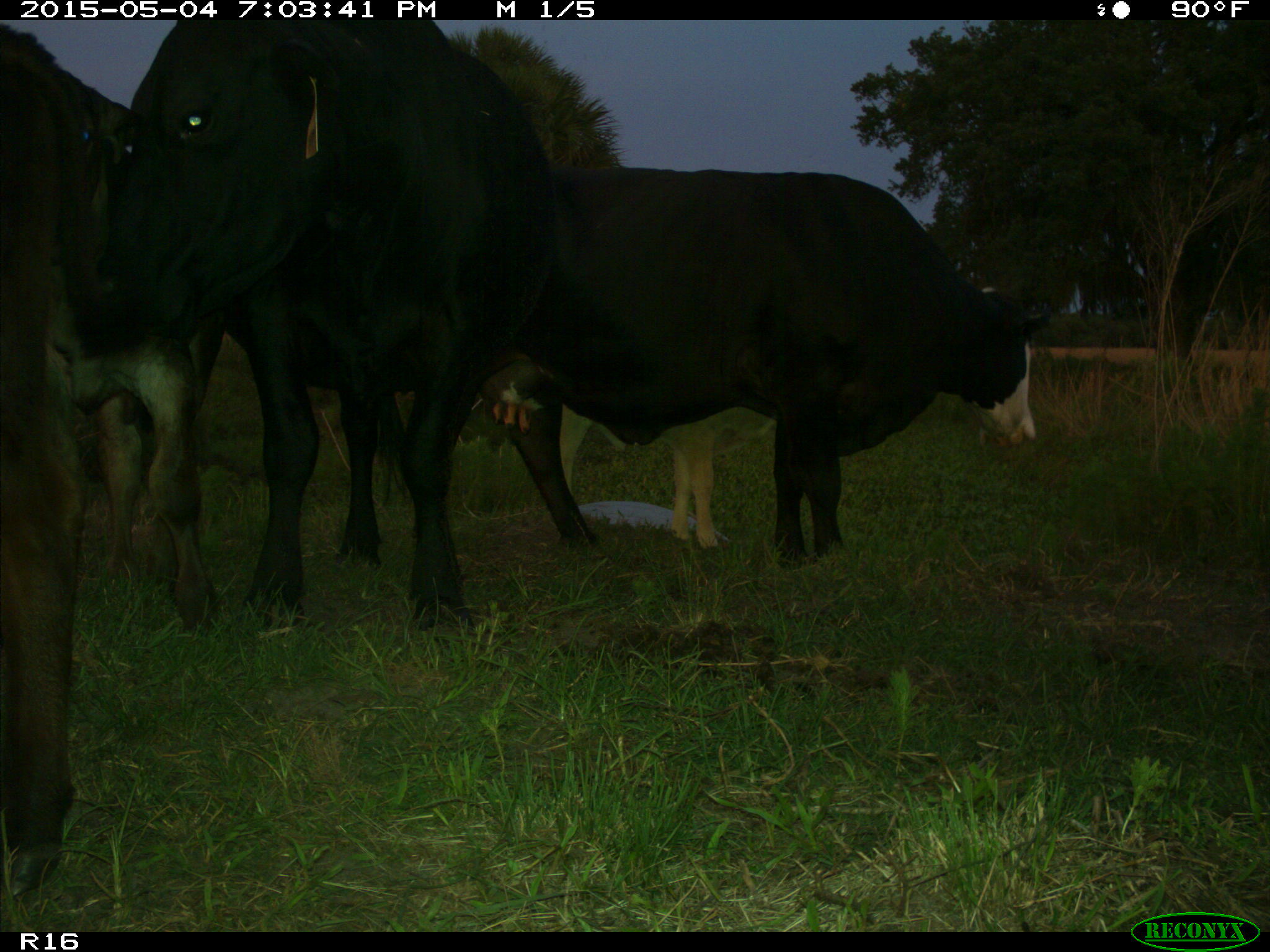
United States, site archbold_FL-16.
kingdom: Animalia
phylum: Chordata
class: Mammalia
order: Artiodactyla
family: Bovidae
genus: Bos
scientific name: Bos taurus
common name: domestic cow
Bos taurus (domestic cow).